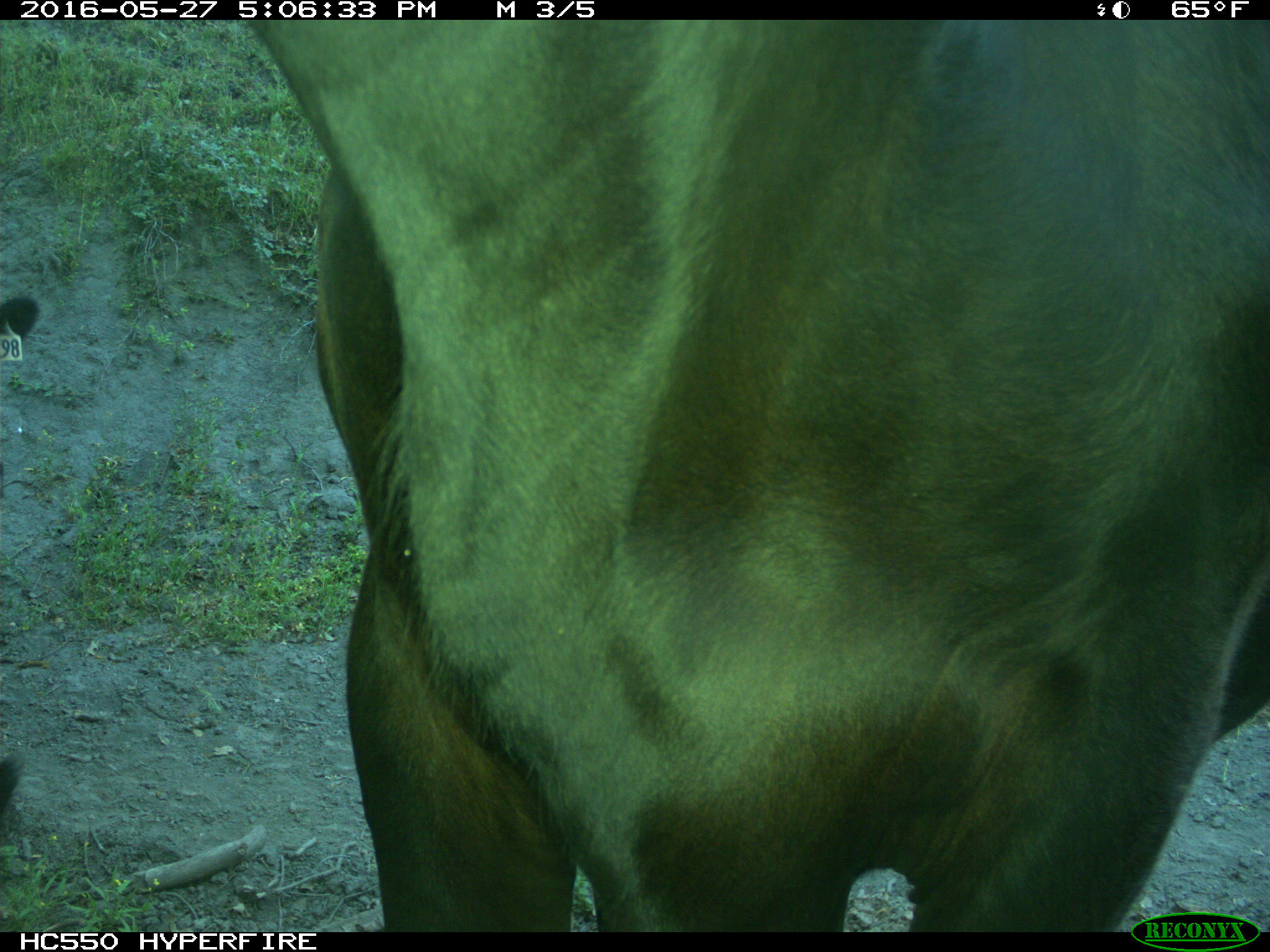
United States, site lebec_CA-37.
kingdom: Animalia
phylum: Chordata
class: Mammalia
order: Artiodactyla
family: Bovidae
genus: Bos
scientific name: Bos taurus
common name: domestic cow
Bos taurus (domestic cow).